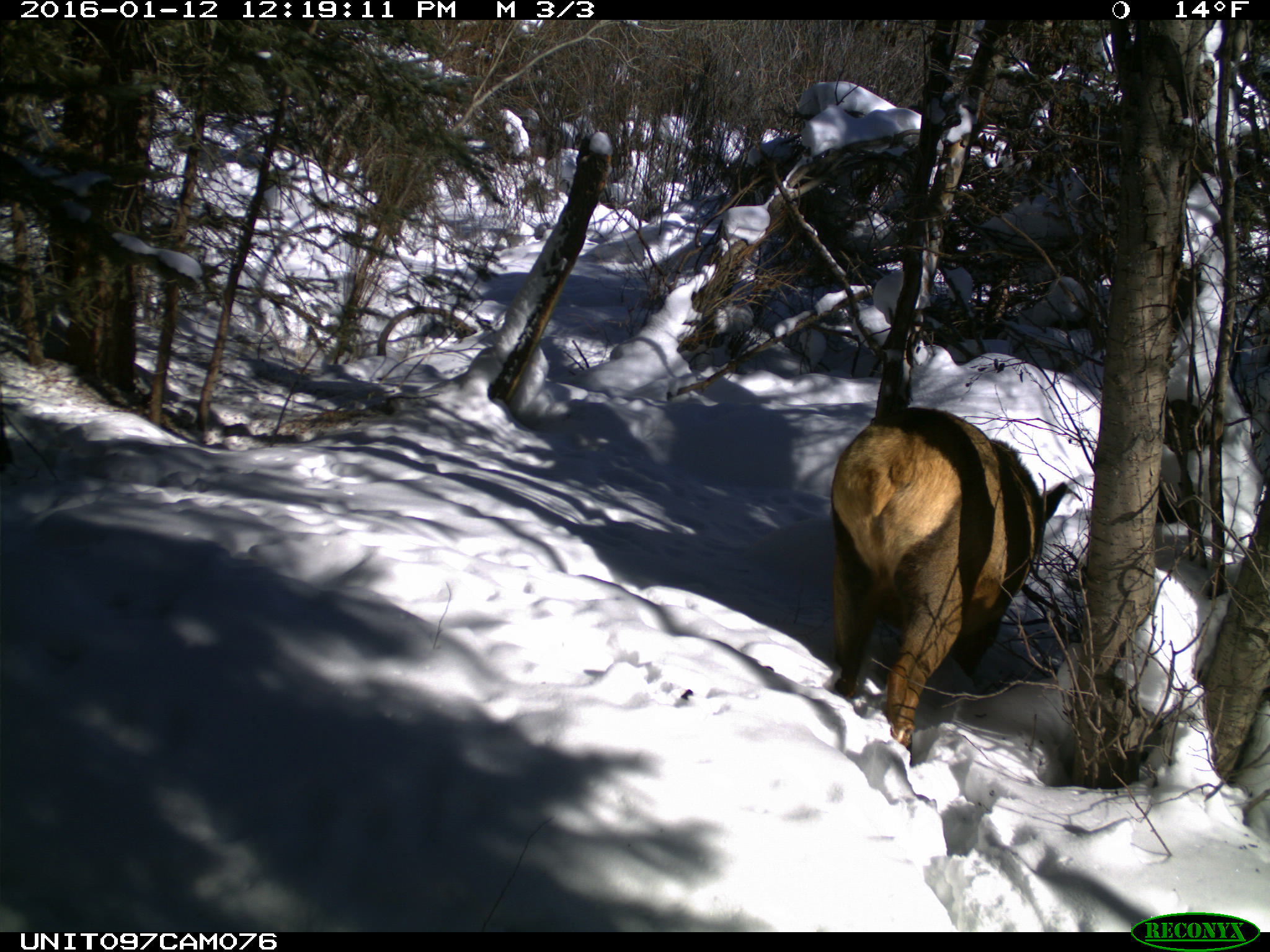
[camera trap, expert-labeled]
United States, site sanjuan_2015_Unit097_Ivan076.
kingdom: Animalia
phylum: Chordata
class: Mammalia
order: Artiodactyla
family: Cervidae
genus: Cervus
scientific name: Cervus elaphus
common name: red deer